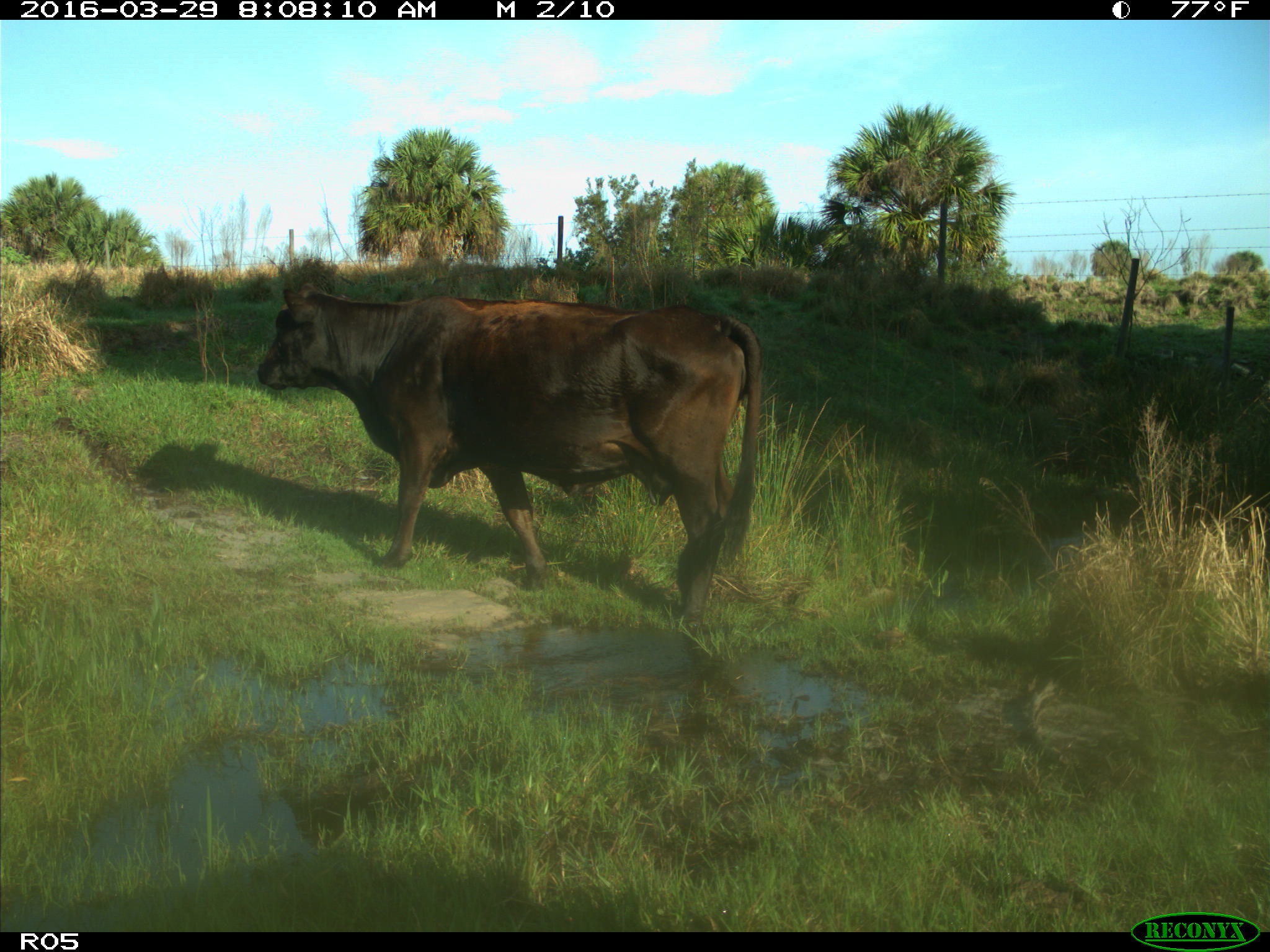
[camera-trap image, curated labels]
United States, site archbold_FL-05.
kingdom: Animalia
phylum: Chordata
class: Mammalia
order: Artiodactyla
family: Bovidae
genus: Bos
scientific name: Bos taurus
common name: domestic cow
Bos taurus (domestic cow).